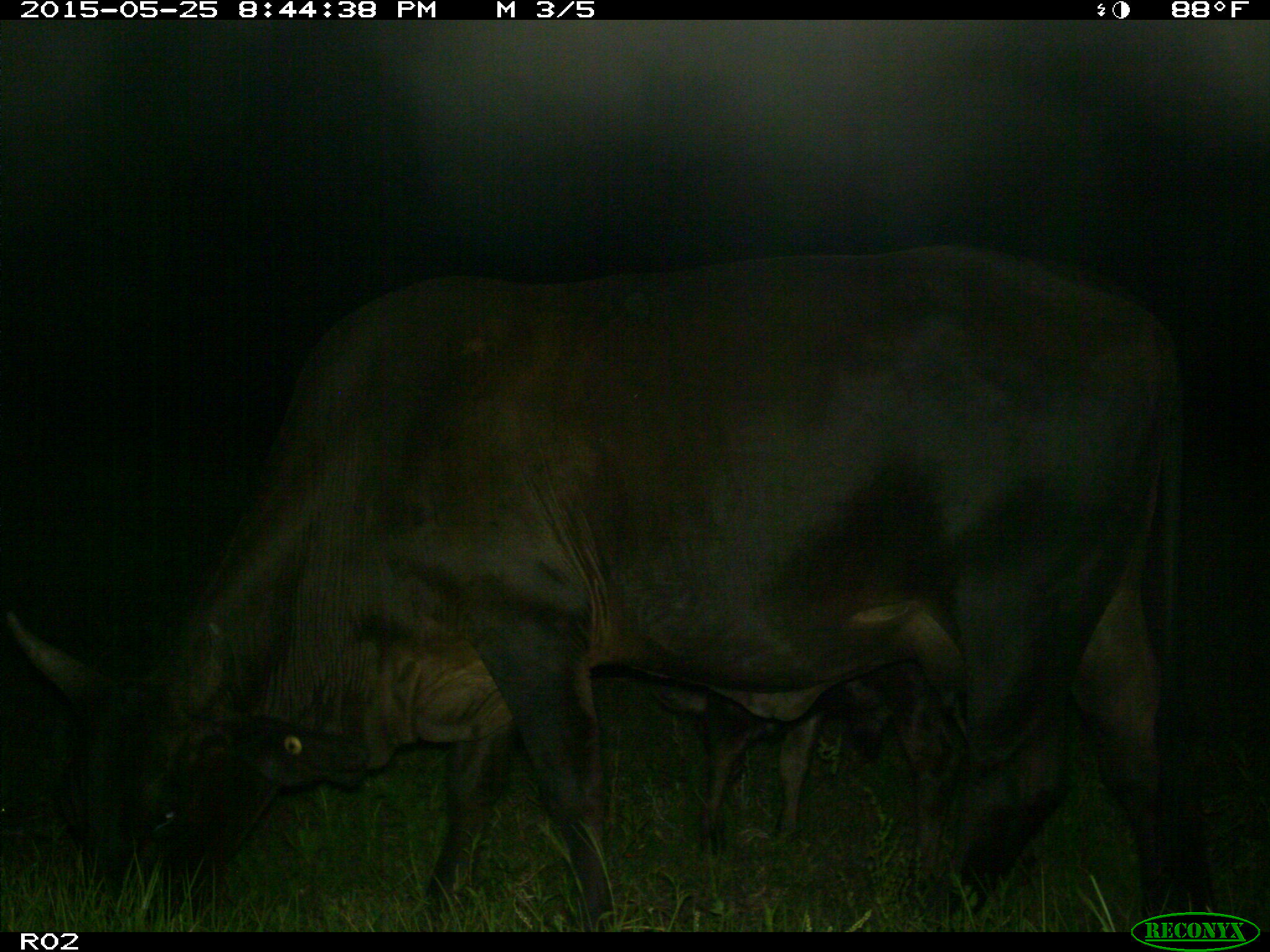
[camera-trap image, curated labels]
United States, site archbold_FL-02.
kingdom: Animalia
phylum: Chordata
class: Mammalia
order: Artiodactyla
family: Bovidae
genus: Bos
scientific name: Bos taurus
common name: domestic cow